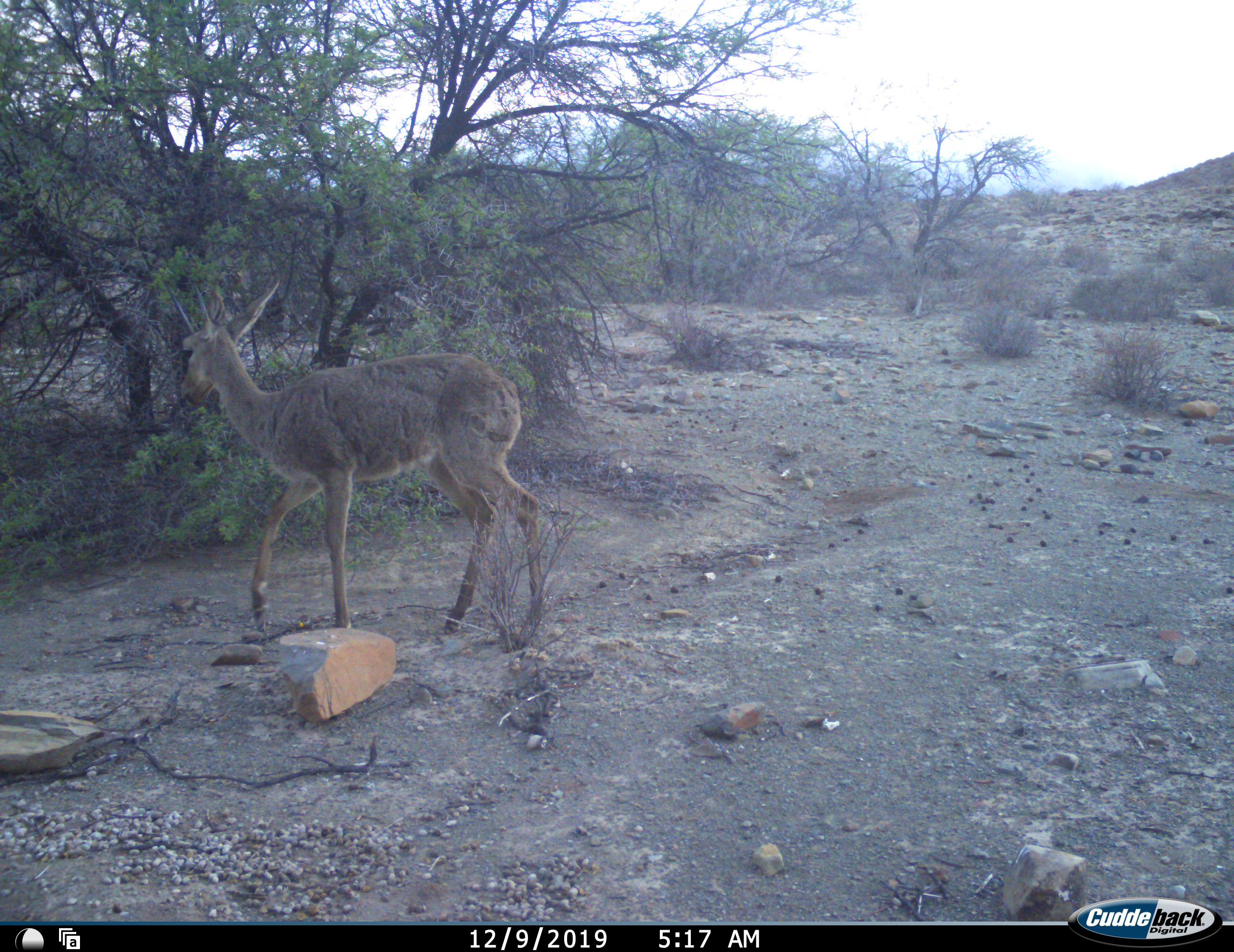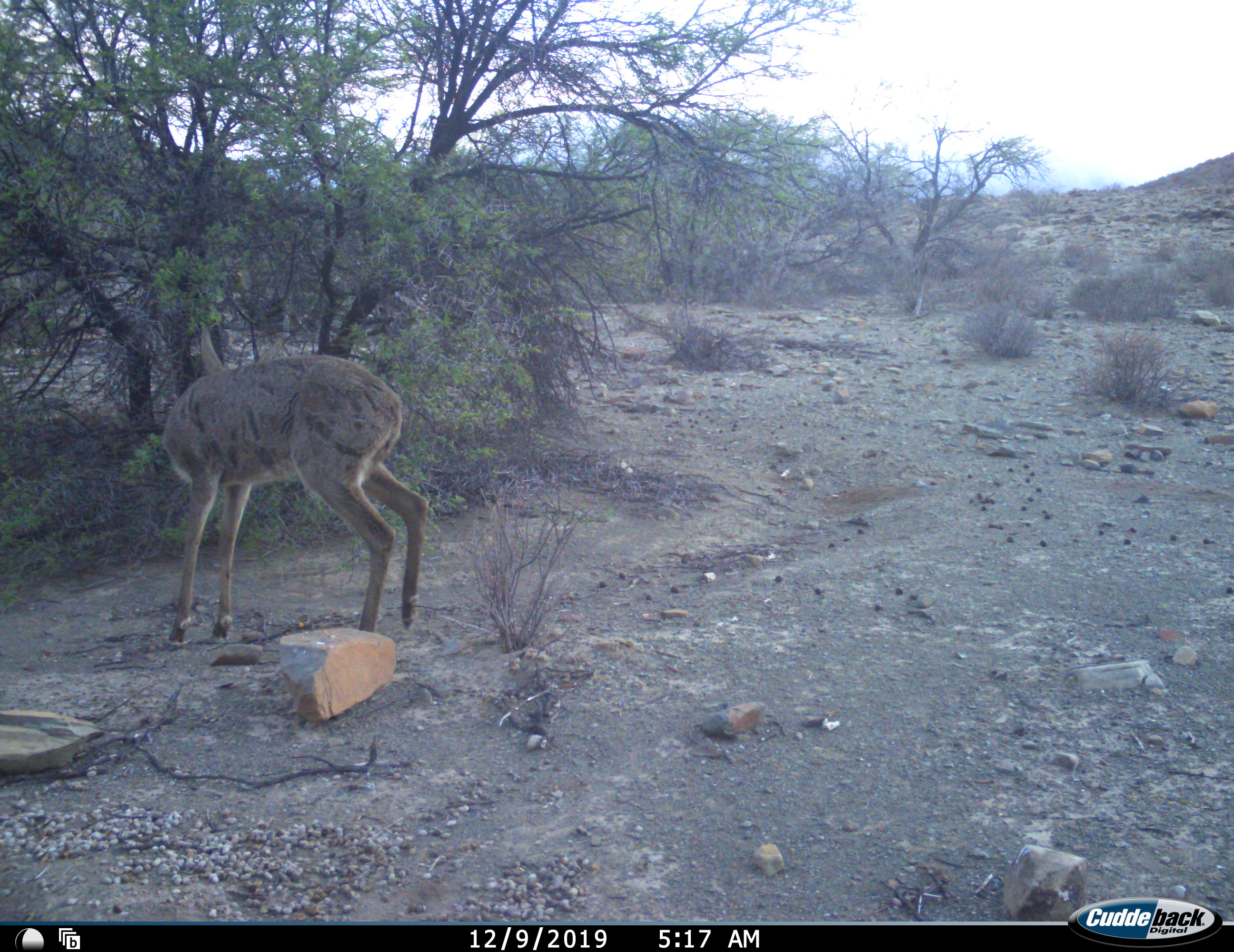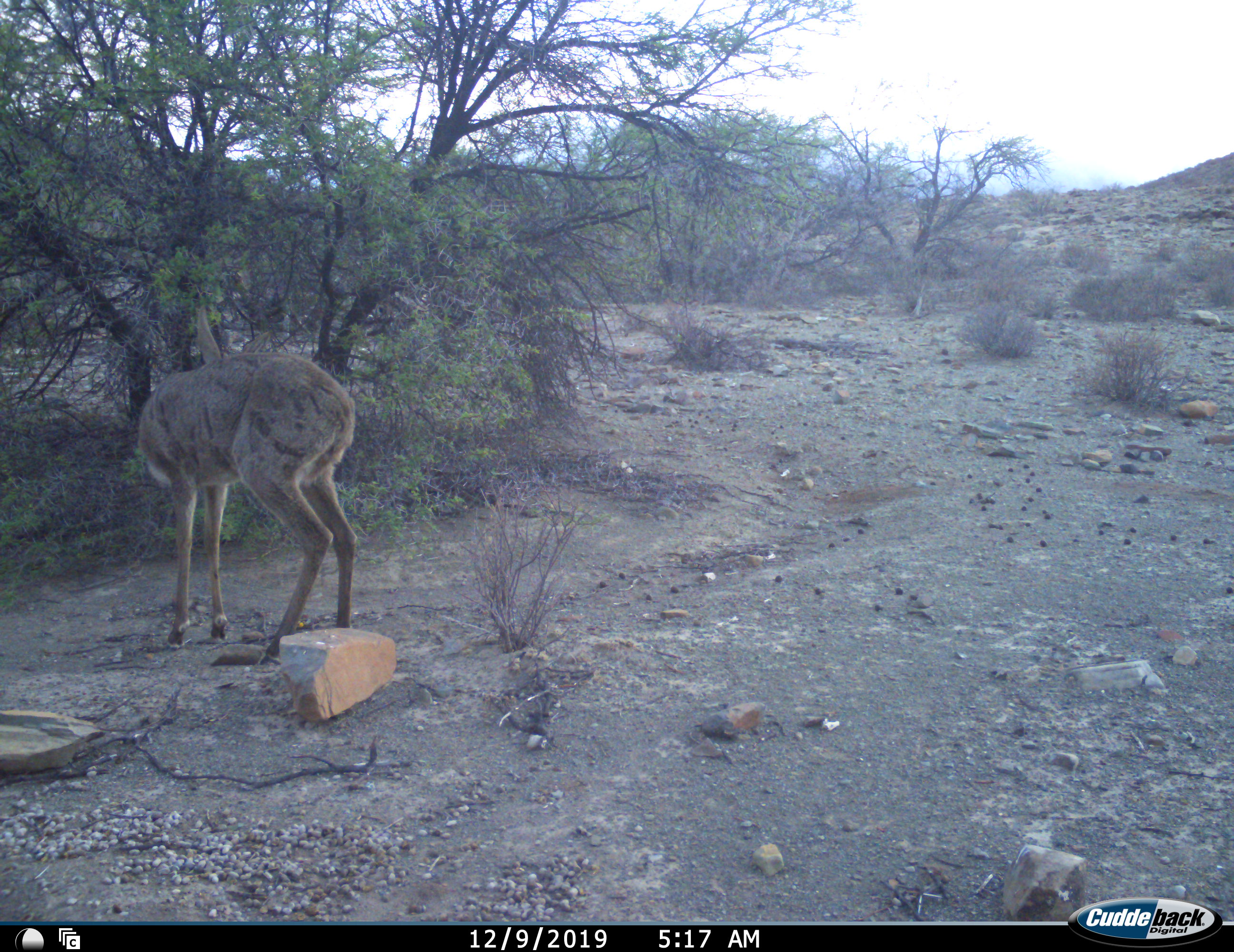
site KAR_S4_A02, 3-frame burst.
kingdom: Animalia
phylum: Chordata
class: Mammalia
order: Artiodactyla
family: Bovidae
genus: Sylvicapra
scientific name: Sylvicapra grimmia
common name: common duiker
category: duikercommongrey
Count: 1.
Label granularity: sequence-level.